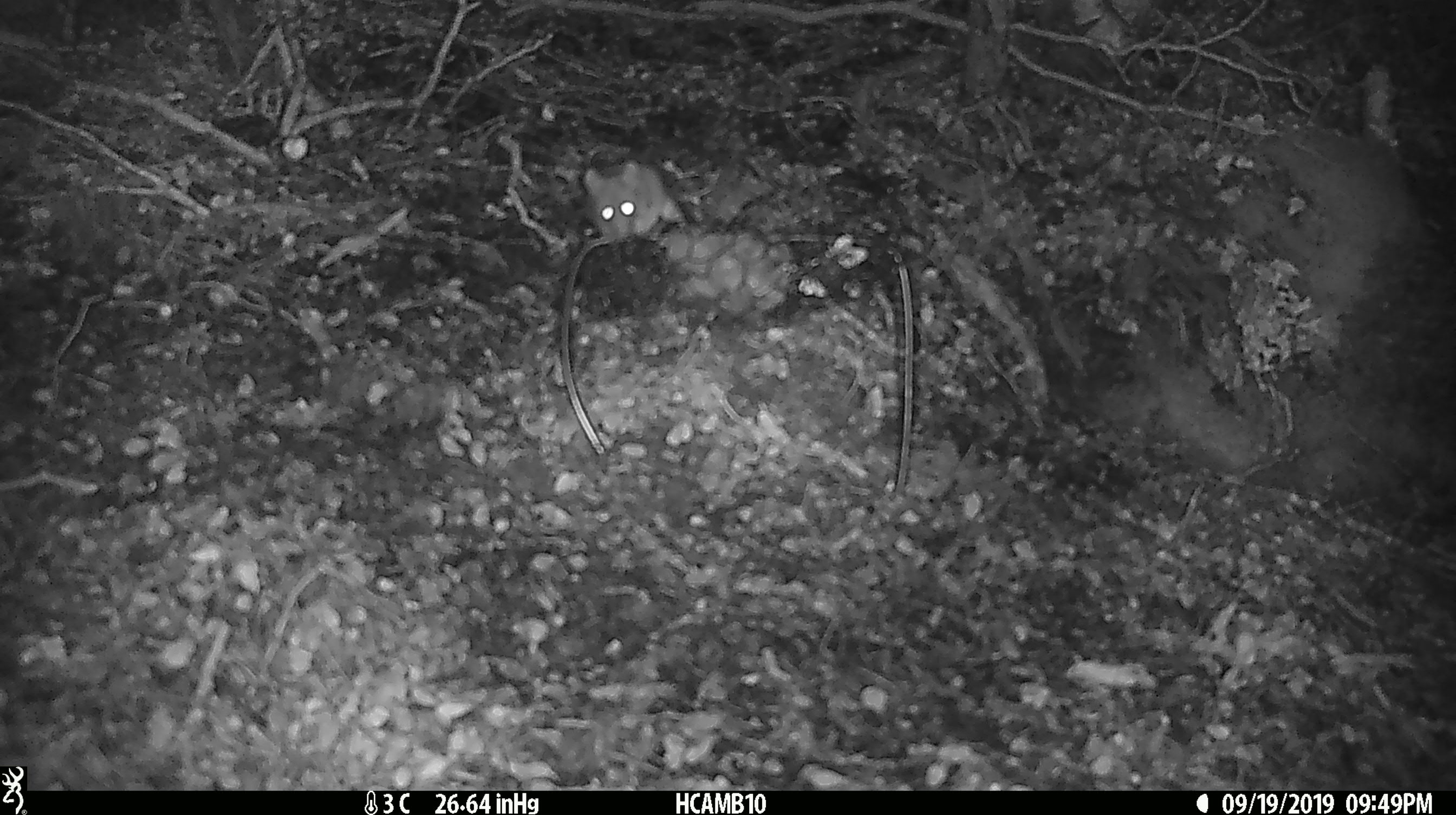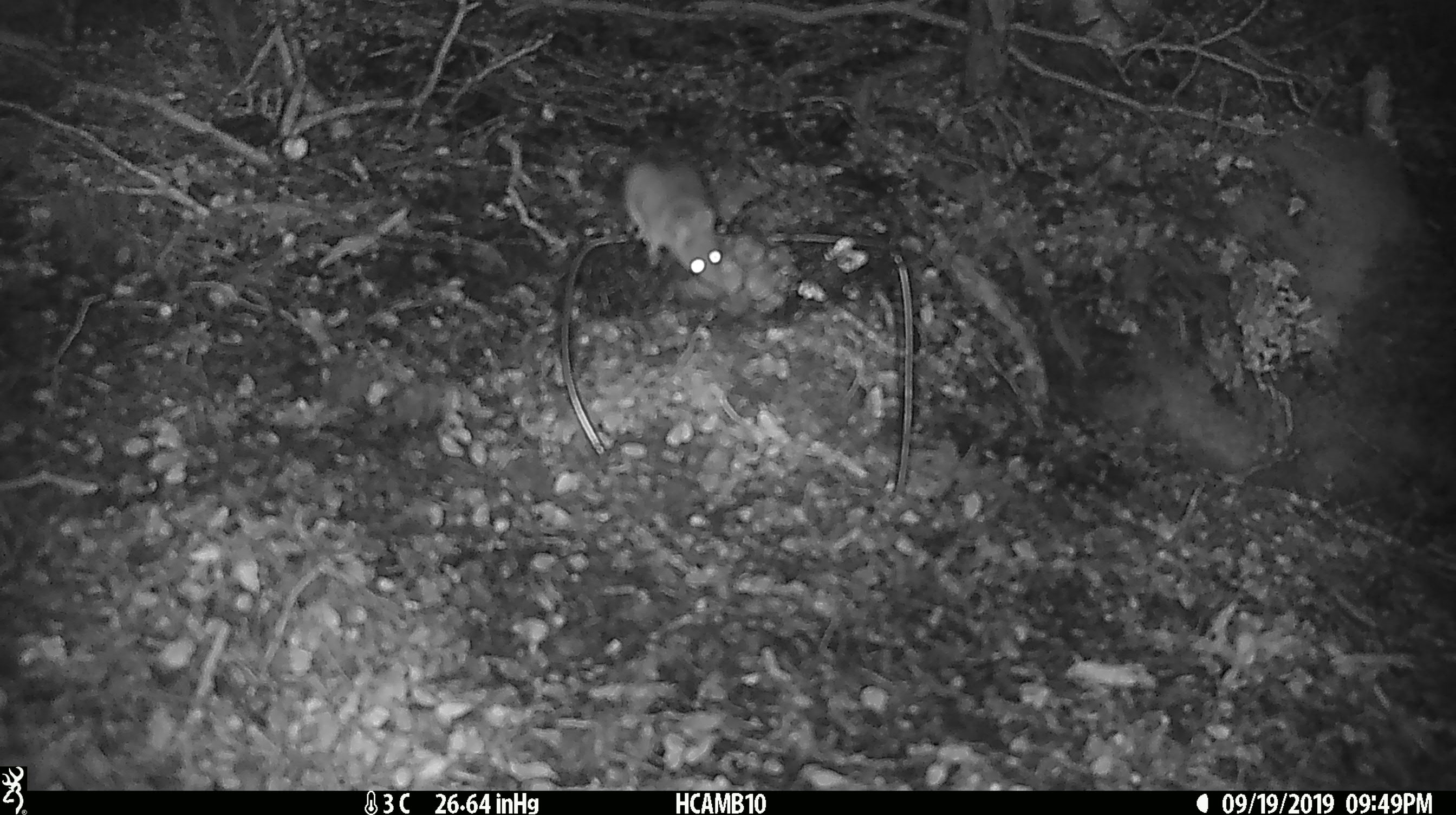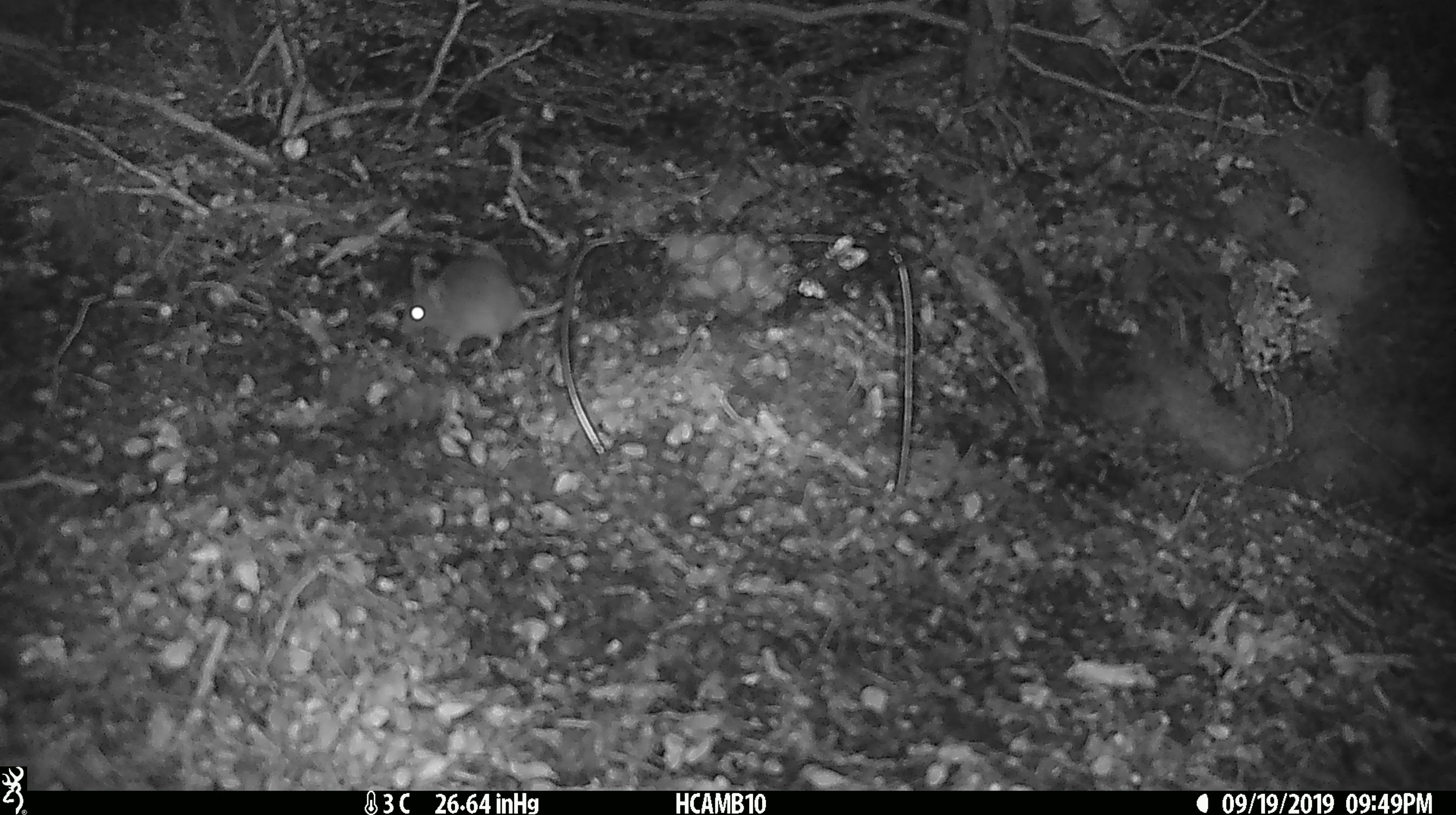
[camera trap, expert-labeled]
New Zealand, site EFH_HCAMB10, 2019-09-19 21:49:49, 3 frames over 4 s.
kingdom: Animalia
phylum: Chordata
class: Mammalia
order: Rodentia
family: Muridae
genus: Mus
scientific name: Mus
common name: mouse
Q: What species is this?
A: Mouse (Mus).